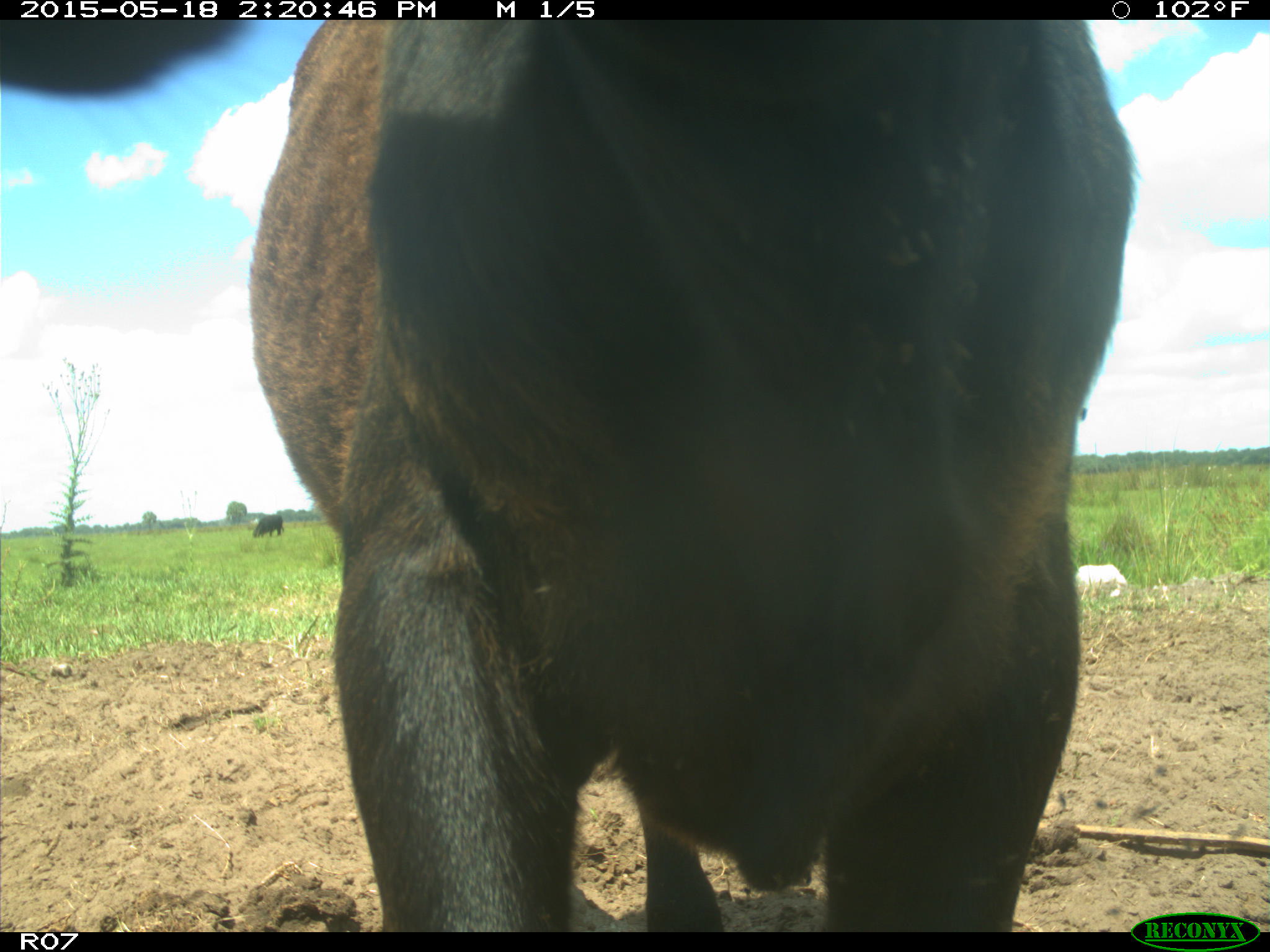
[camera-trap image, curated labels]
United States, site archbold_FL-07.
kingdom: Animalia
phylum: Chordata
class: Mammalia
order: Artiodactyla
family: Bovidae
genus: Bos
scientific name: Bos taurus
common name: domestic cow